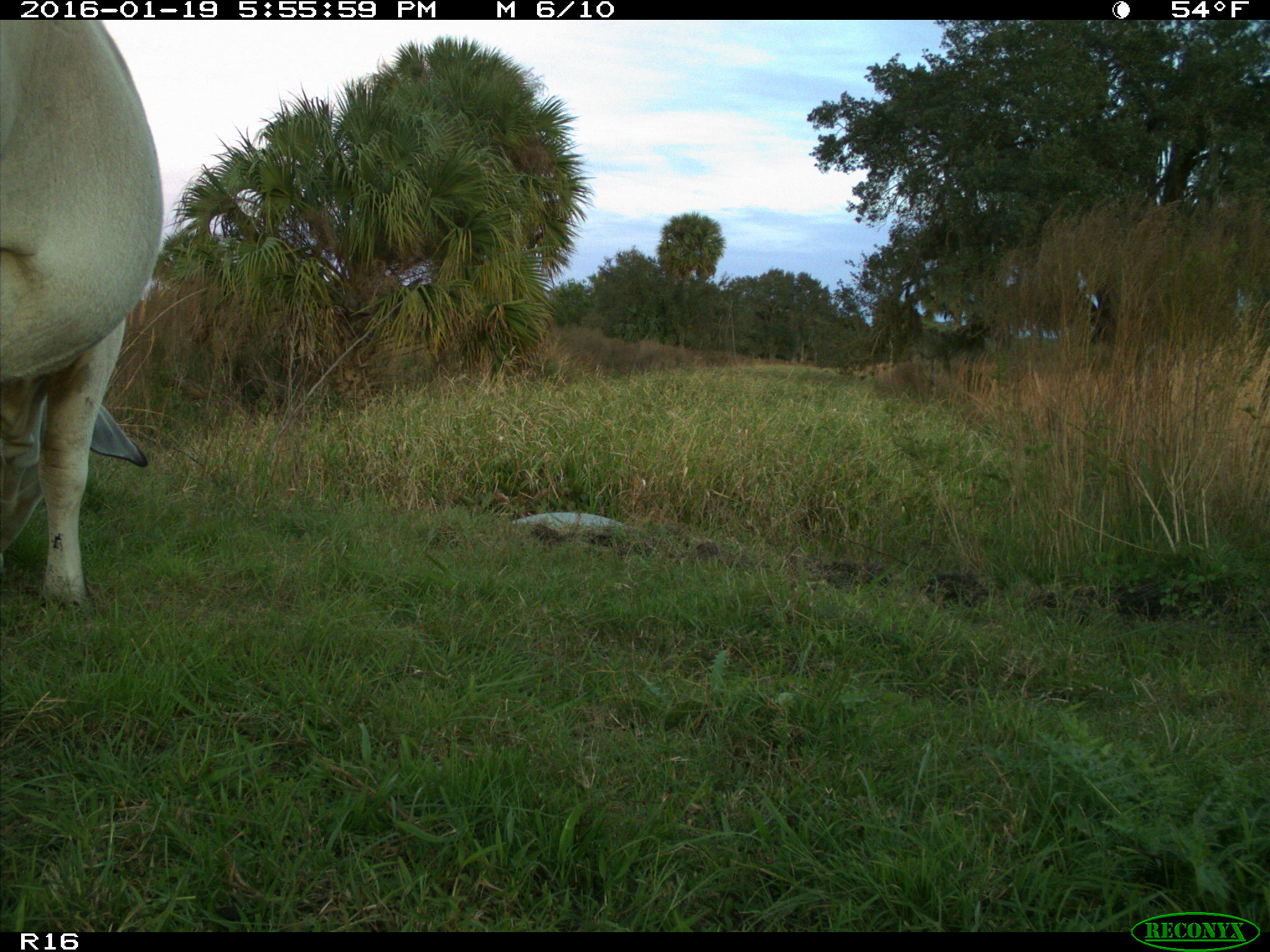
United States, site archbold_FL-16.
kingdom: Animalia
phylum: Chordata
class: Mammalia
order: Artiodactyla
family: Bovidae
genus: Bos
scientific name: Bos taurus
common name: domestic cow